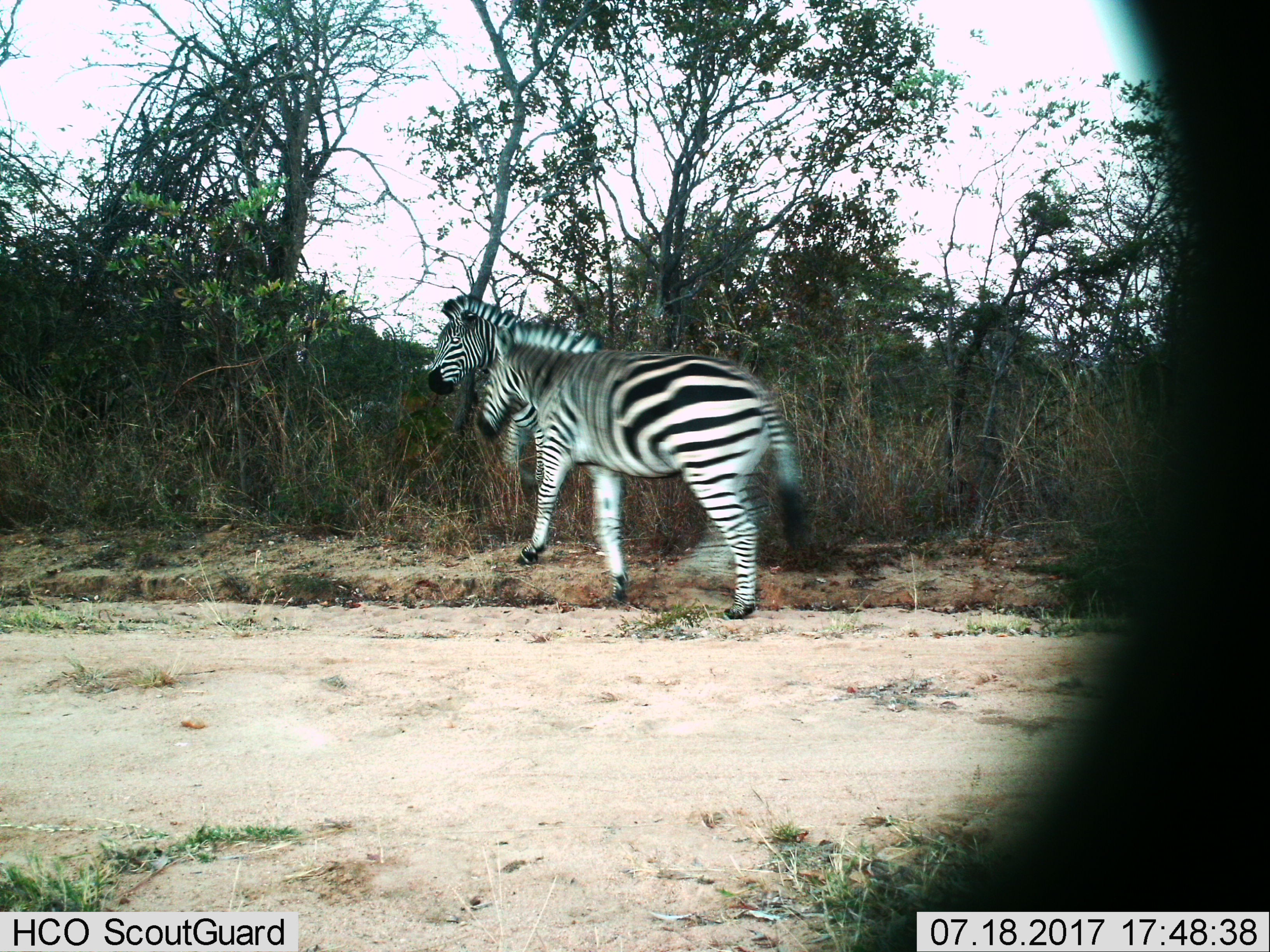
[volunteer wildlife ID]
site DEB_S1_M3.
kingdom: Animalia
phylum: Chordata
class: Mammalia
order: Perissodactyla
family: Equidae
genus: Equus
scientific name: Equus quagga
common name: plains zebra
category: zebraplains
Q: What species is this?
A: Zebraplains (plains zebra) (Equus quagga).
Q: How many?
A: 2.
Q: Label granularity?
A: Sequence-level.